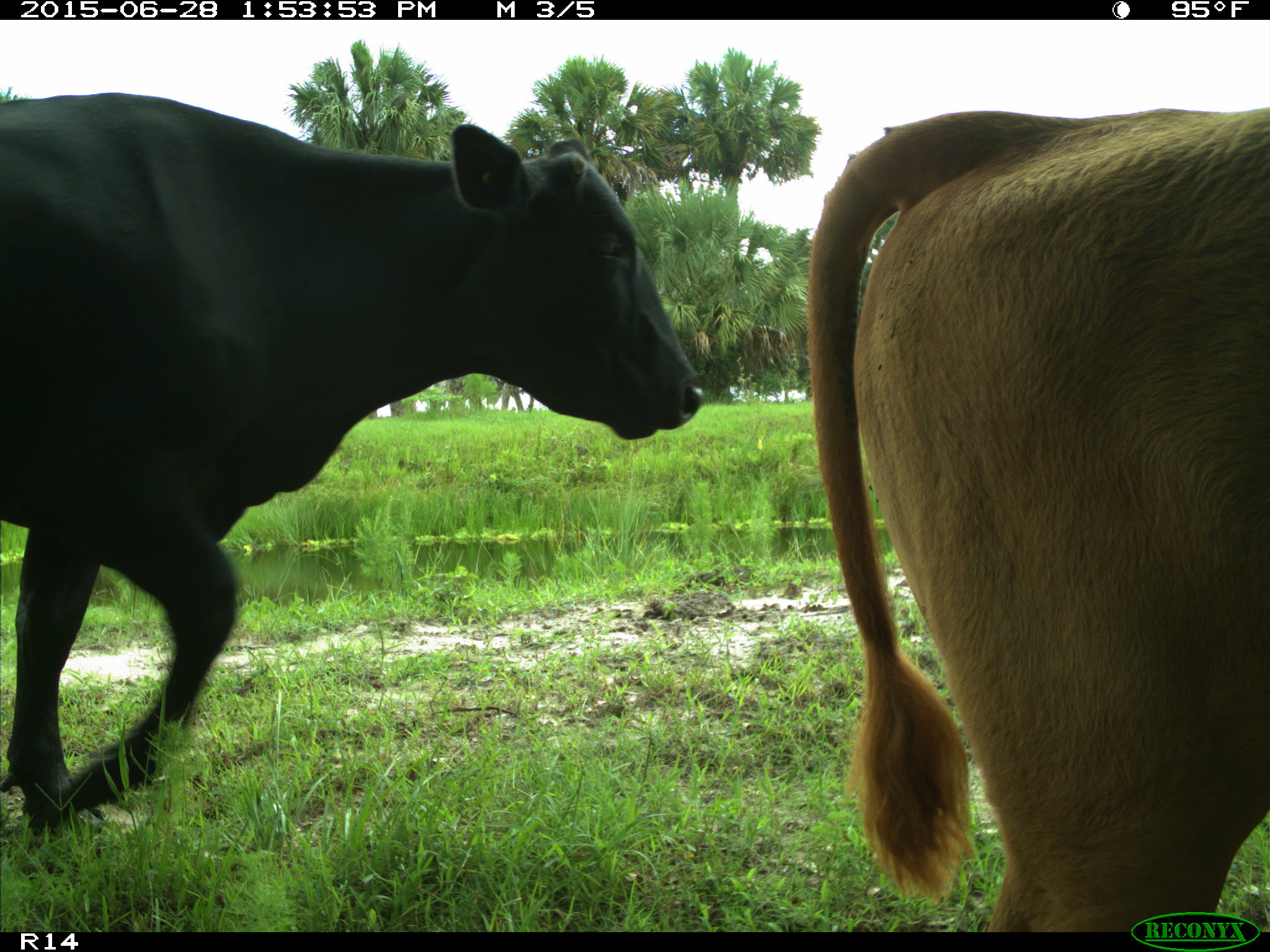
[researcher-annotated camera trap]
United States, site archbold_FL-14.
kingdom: Animalia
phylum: Chordata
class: Mammalia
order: Artiodactyla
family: Bovidae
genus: Bos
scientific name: Bos taurus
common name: domestic cow